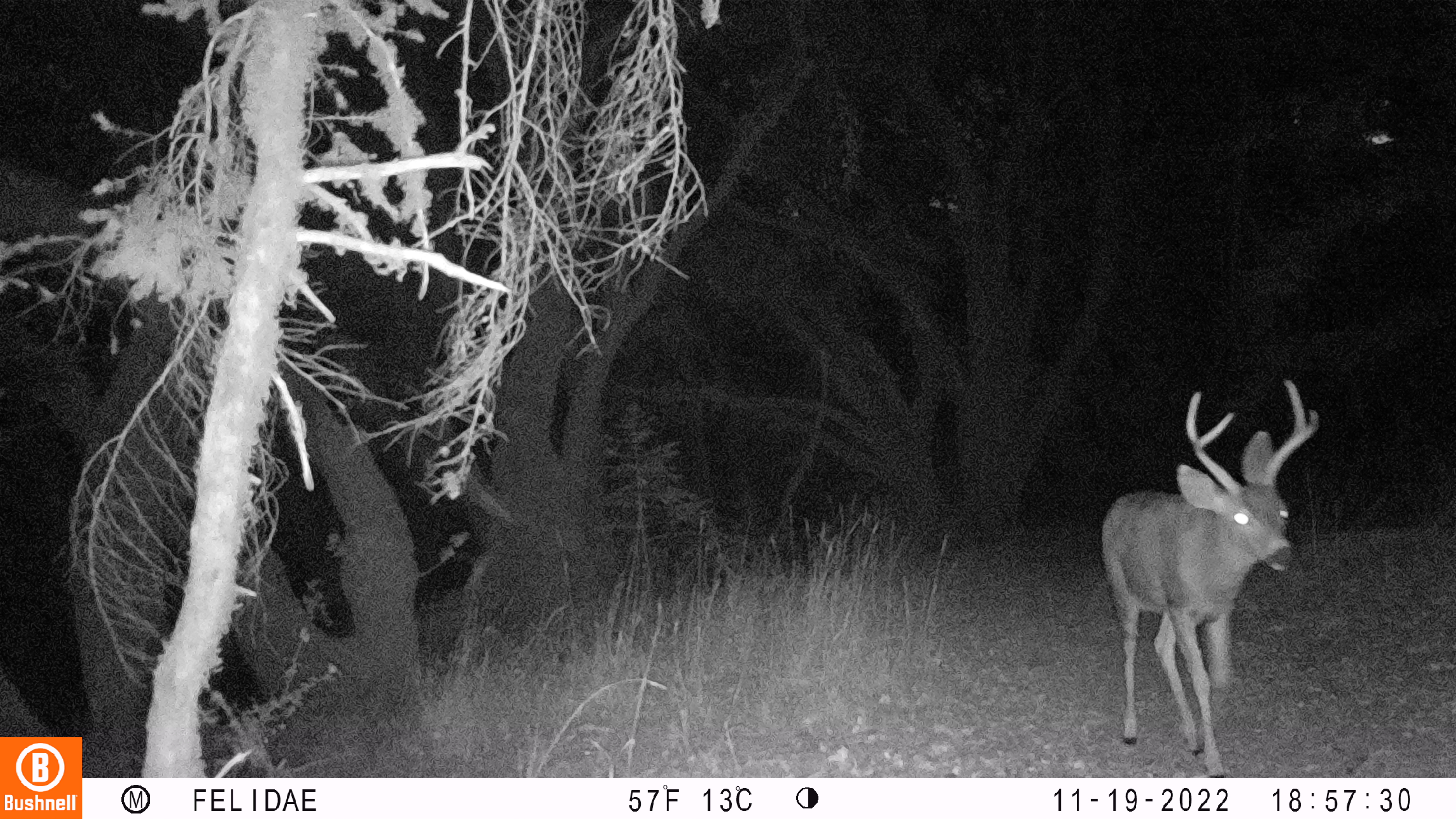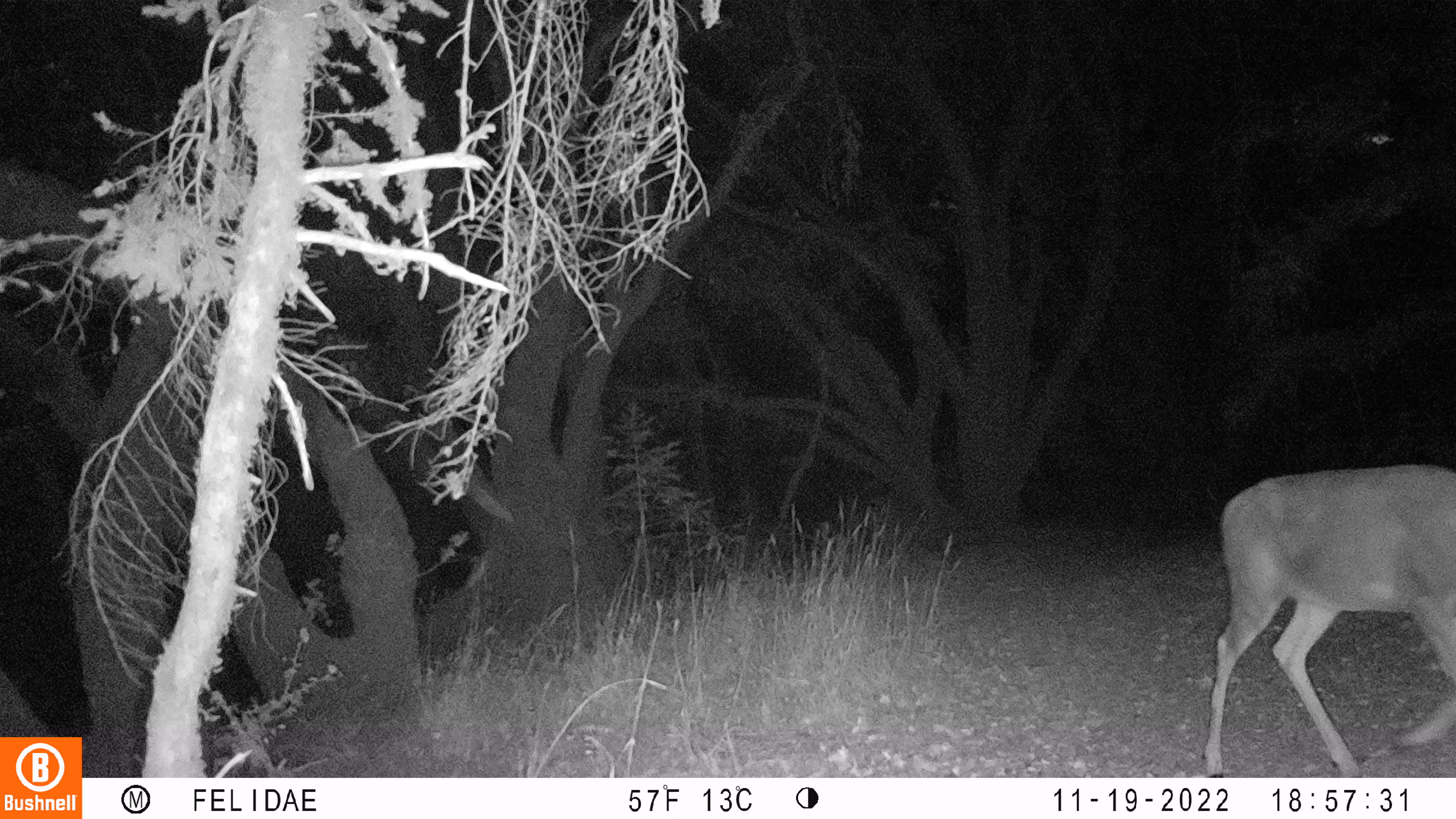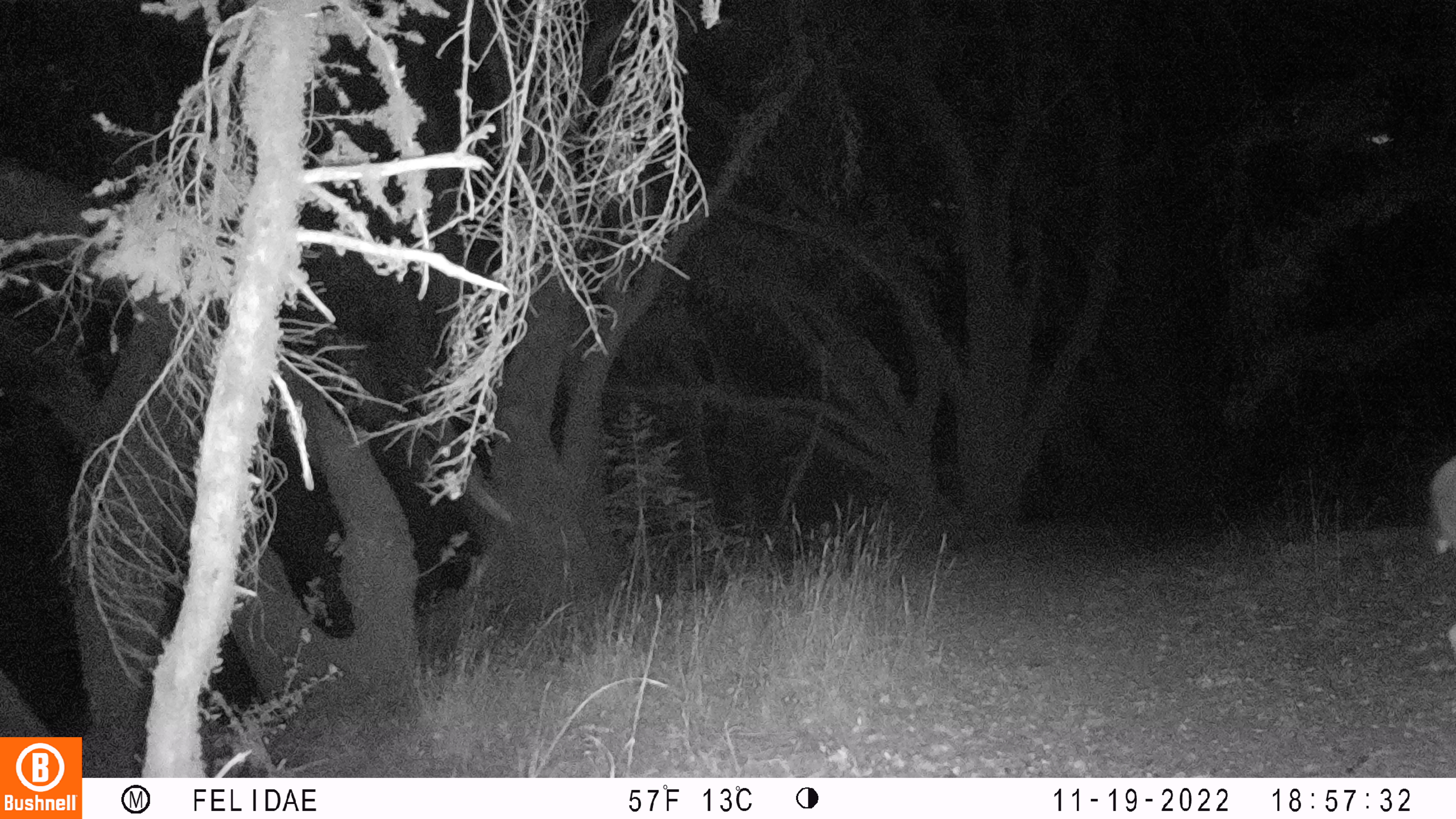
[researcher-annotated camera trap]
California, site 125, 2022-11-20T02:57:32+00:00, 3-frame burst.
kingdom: Animalia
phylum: Chordata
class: Mammalia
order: Artiodactyla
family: Cervidae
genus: Odocoileus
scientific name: Odocoileus hemionus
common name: mule deer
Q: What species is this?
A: Mule deer (Odocoileus hemionus).